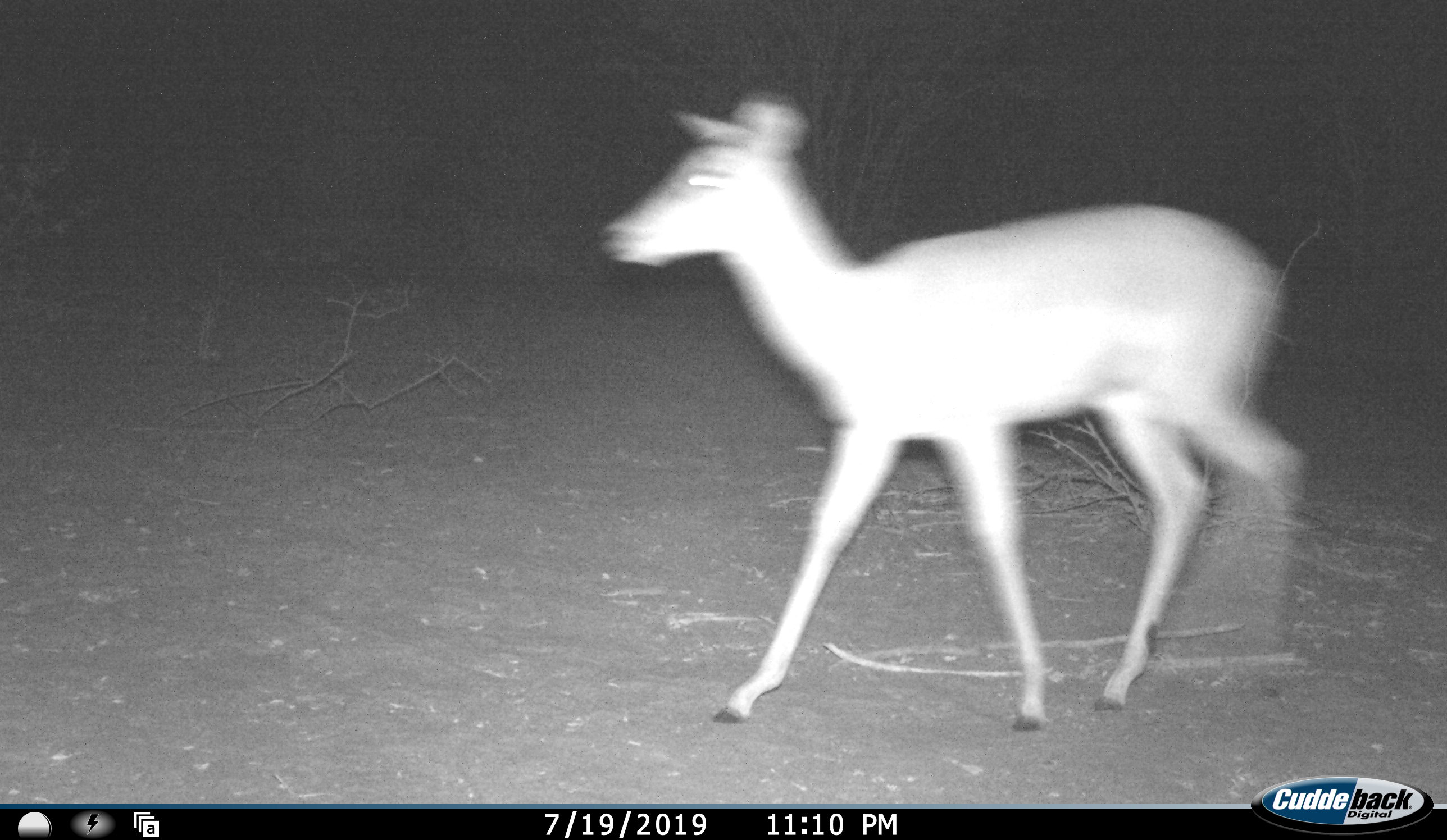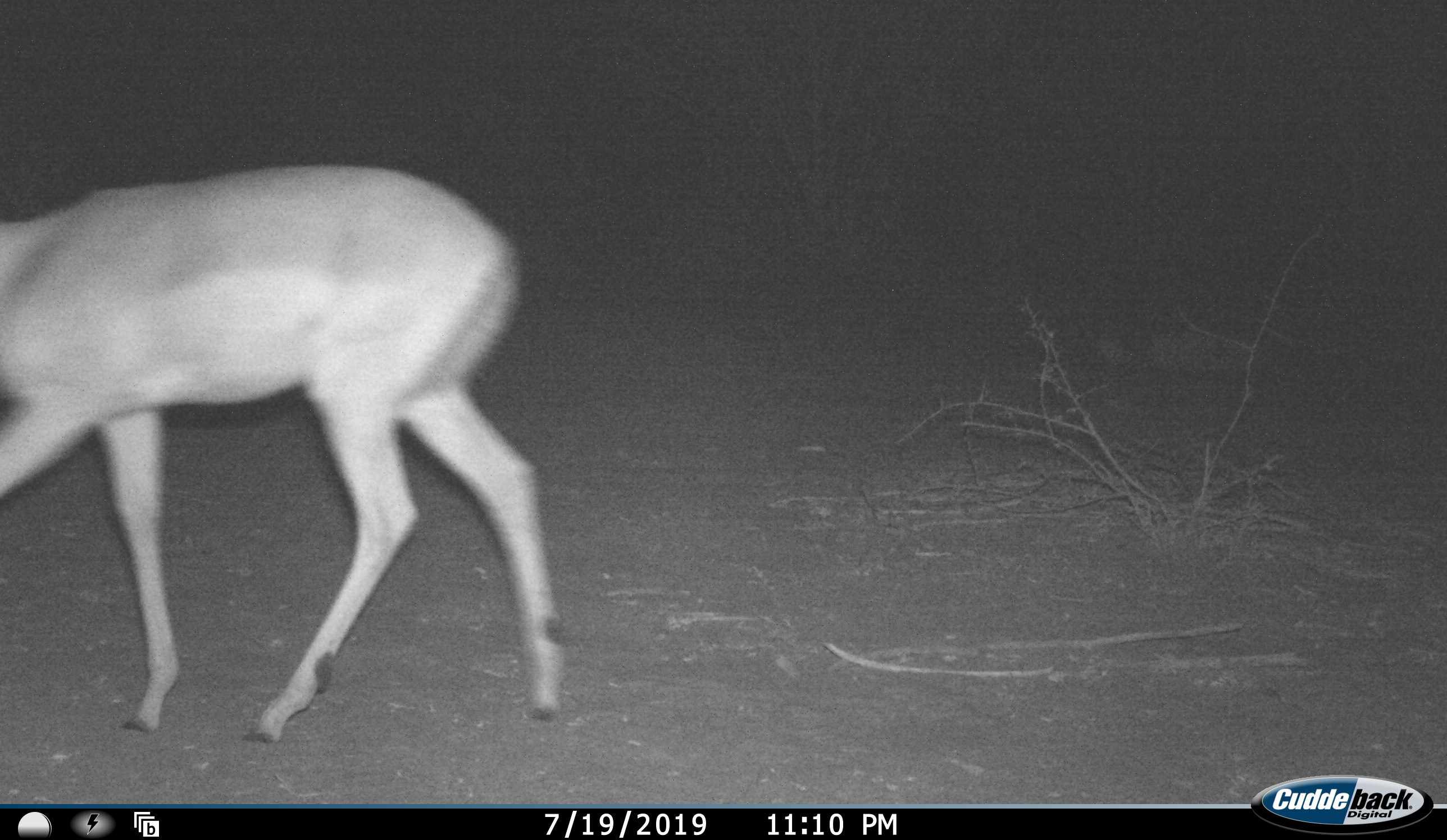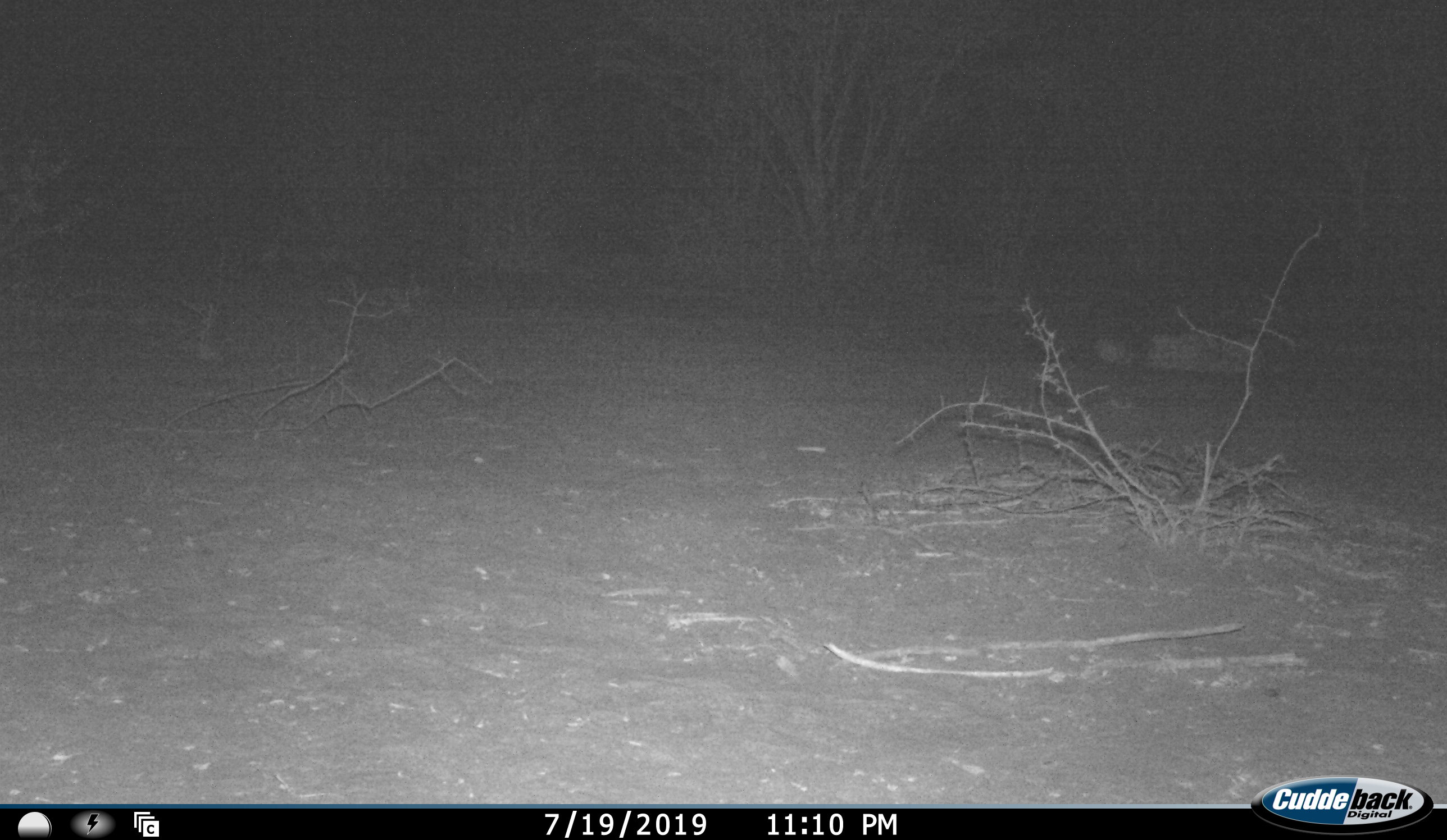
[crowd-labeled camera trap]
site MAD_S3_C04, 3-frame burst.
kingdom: Animalia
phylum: Chordata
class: Mammalia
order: Artiodactyla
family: Bovidae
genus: Aepyceros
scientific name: Aepyceros melampus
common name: impala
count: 1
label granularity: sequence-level